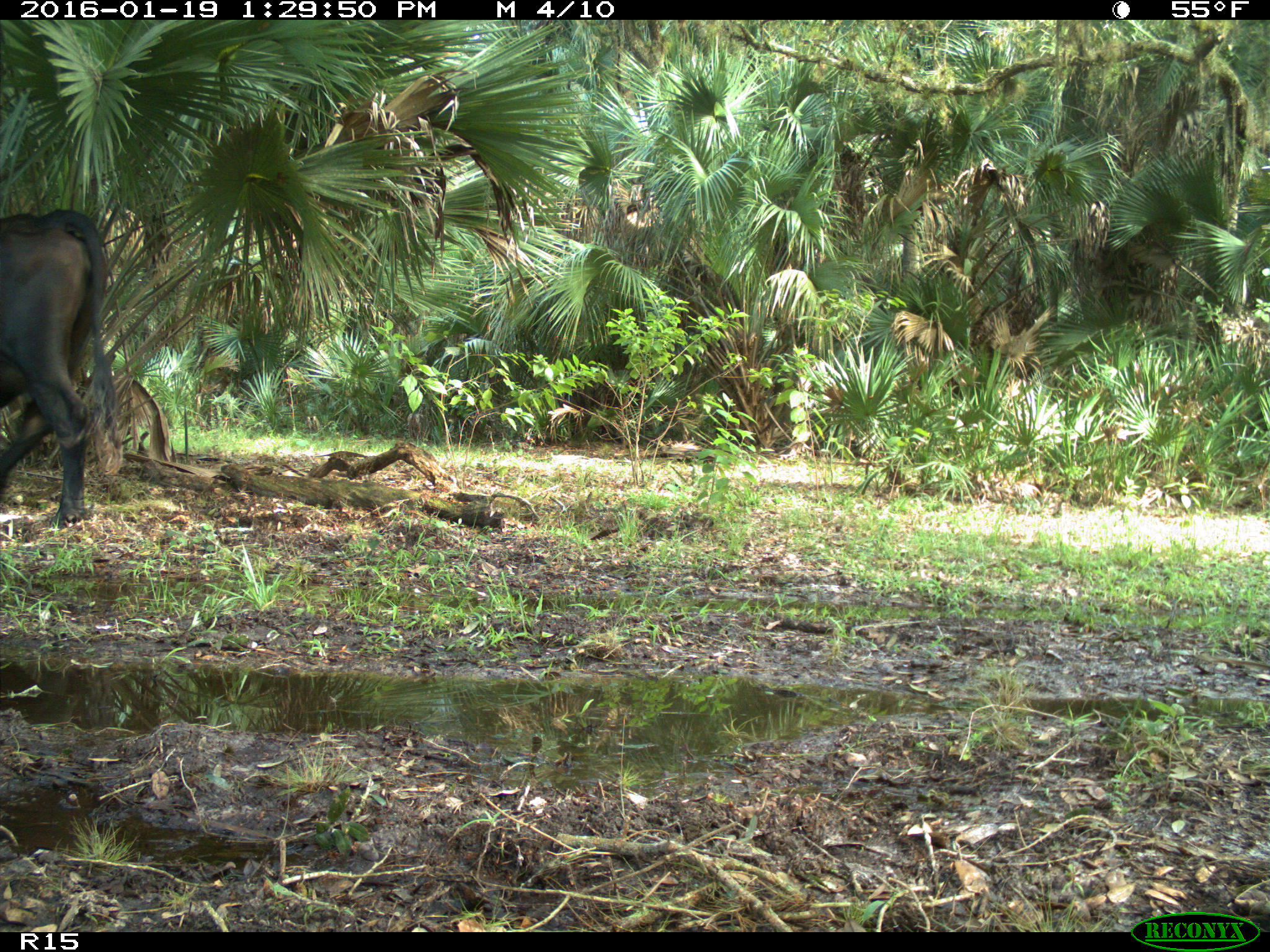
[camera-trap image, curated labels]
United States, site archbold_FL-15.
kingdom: Animalia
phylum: Chordata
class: Mammalia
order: Artiodactyla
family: Bovidae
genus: Bos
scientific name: Bos taurus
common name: domestic cow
Bos taurus (domestic cow).